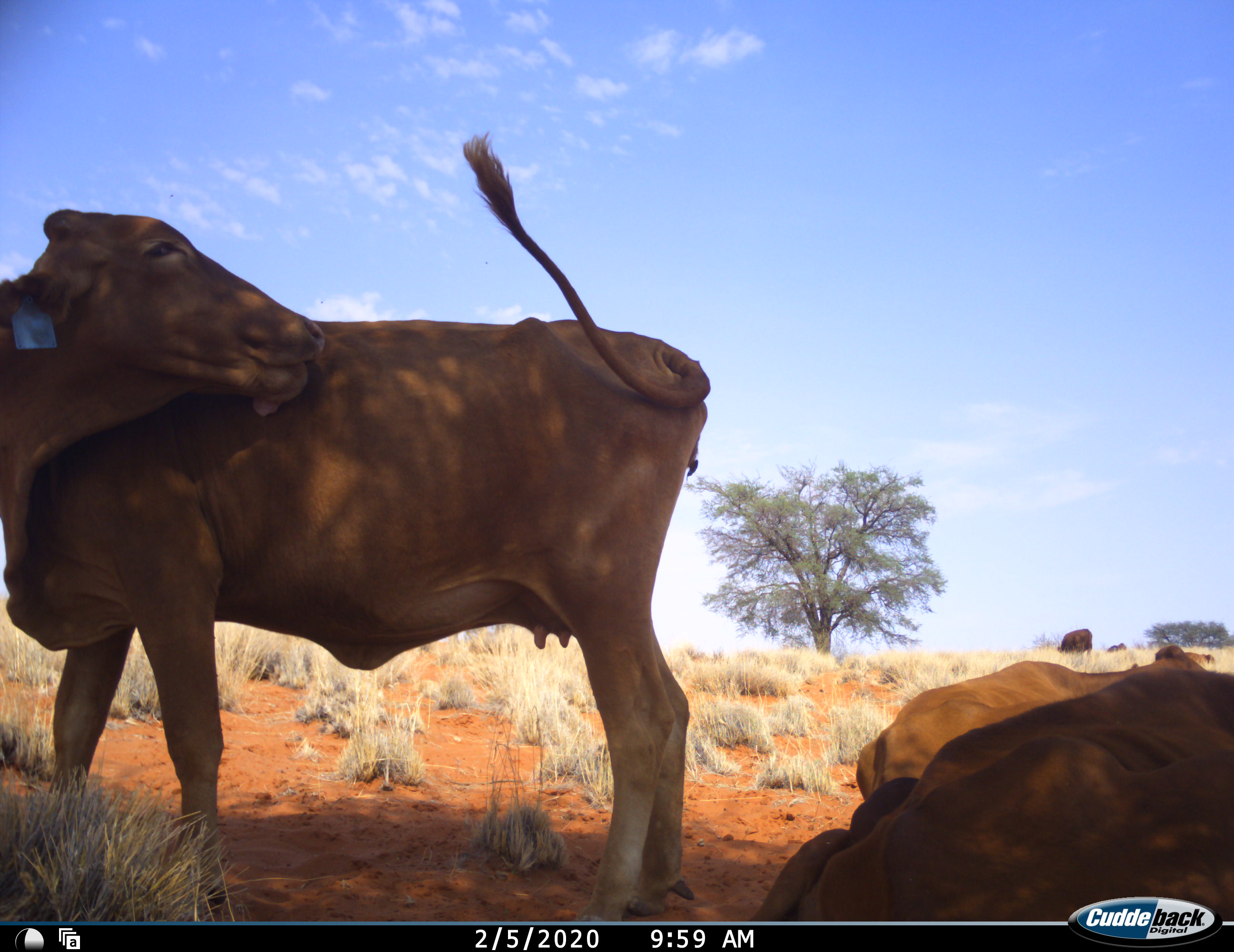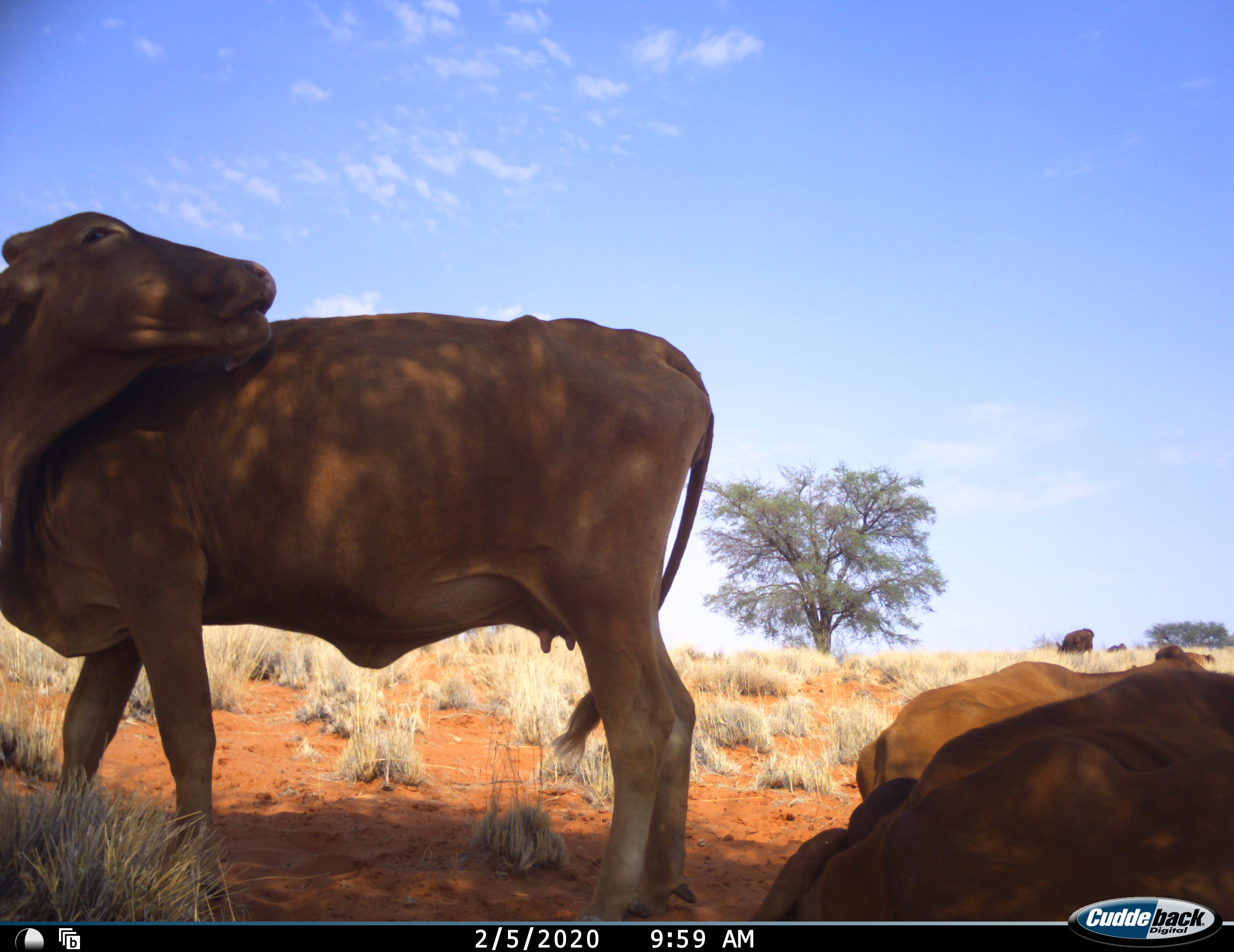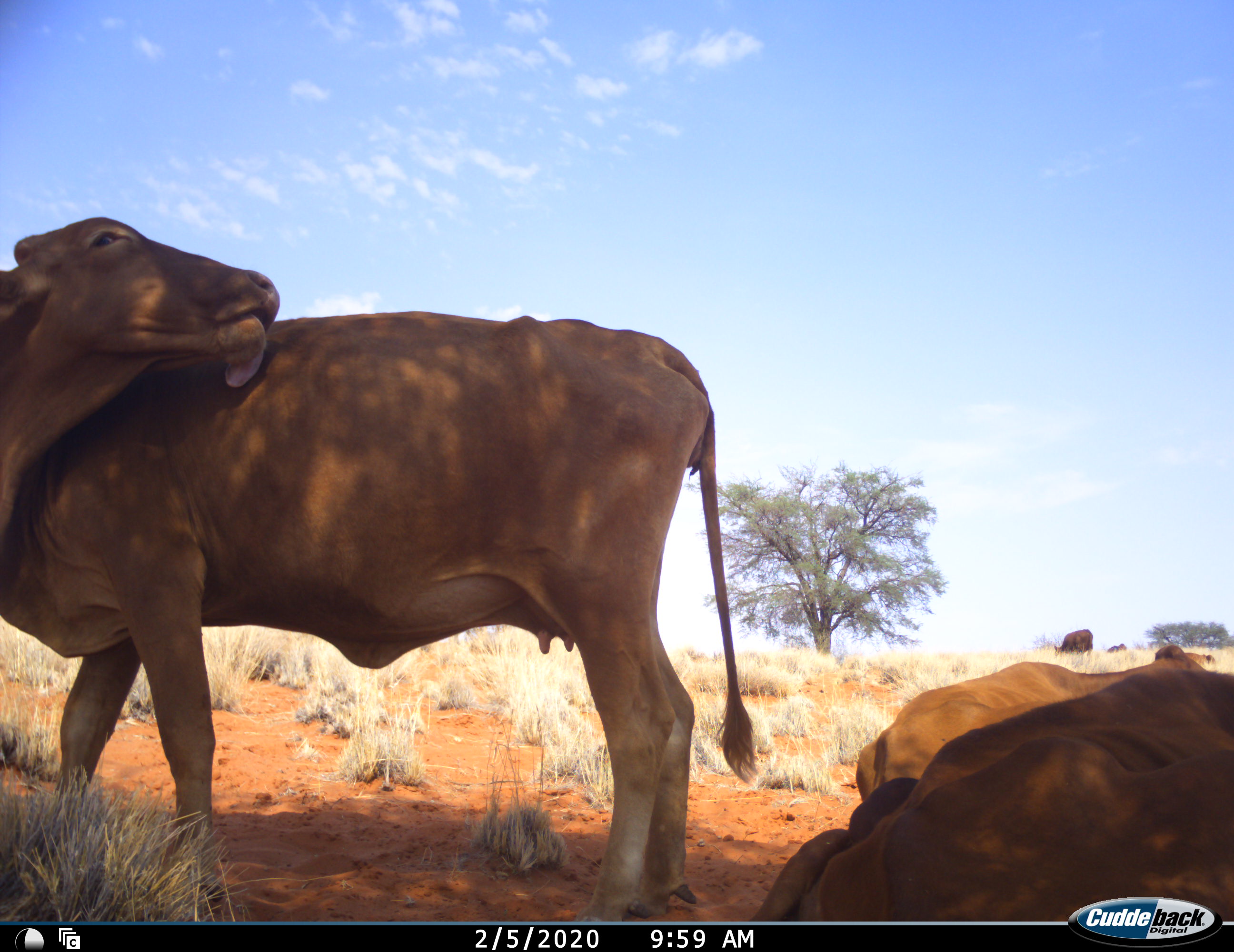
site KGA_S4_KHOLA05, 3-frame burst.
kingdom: Animalia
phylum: Chordata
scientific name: Vertebrata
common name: domestic animal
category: domesticanimal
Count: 6.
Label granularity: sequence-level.